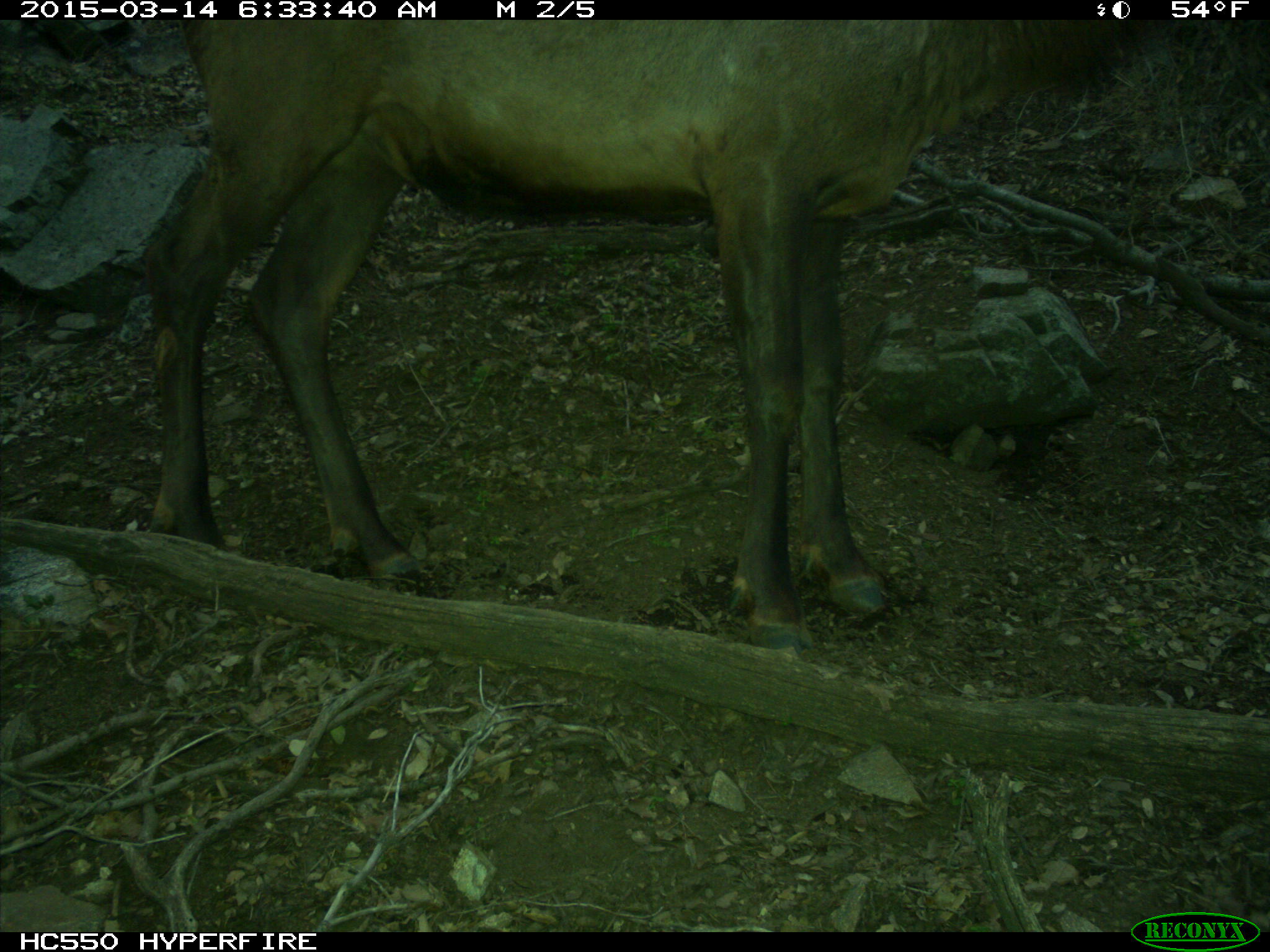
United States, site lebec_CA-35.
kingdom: Animalia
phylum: Chordata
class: Mammalia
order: Artiodactyla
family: Cervidae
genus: Cervus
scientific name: Cervus canadensis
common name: elk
Cervus canadensis (elk).